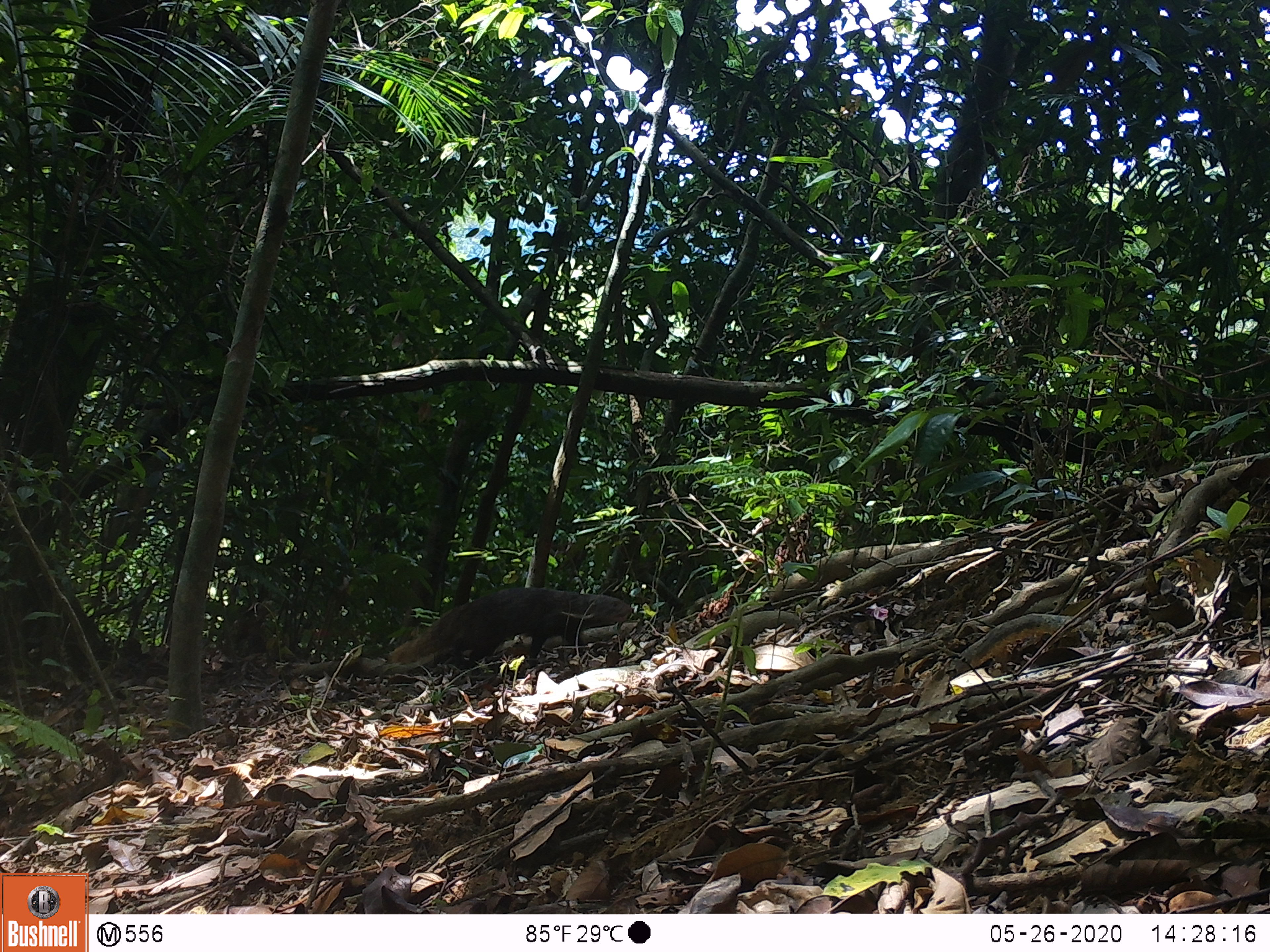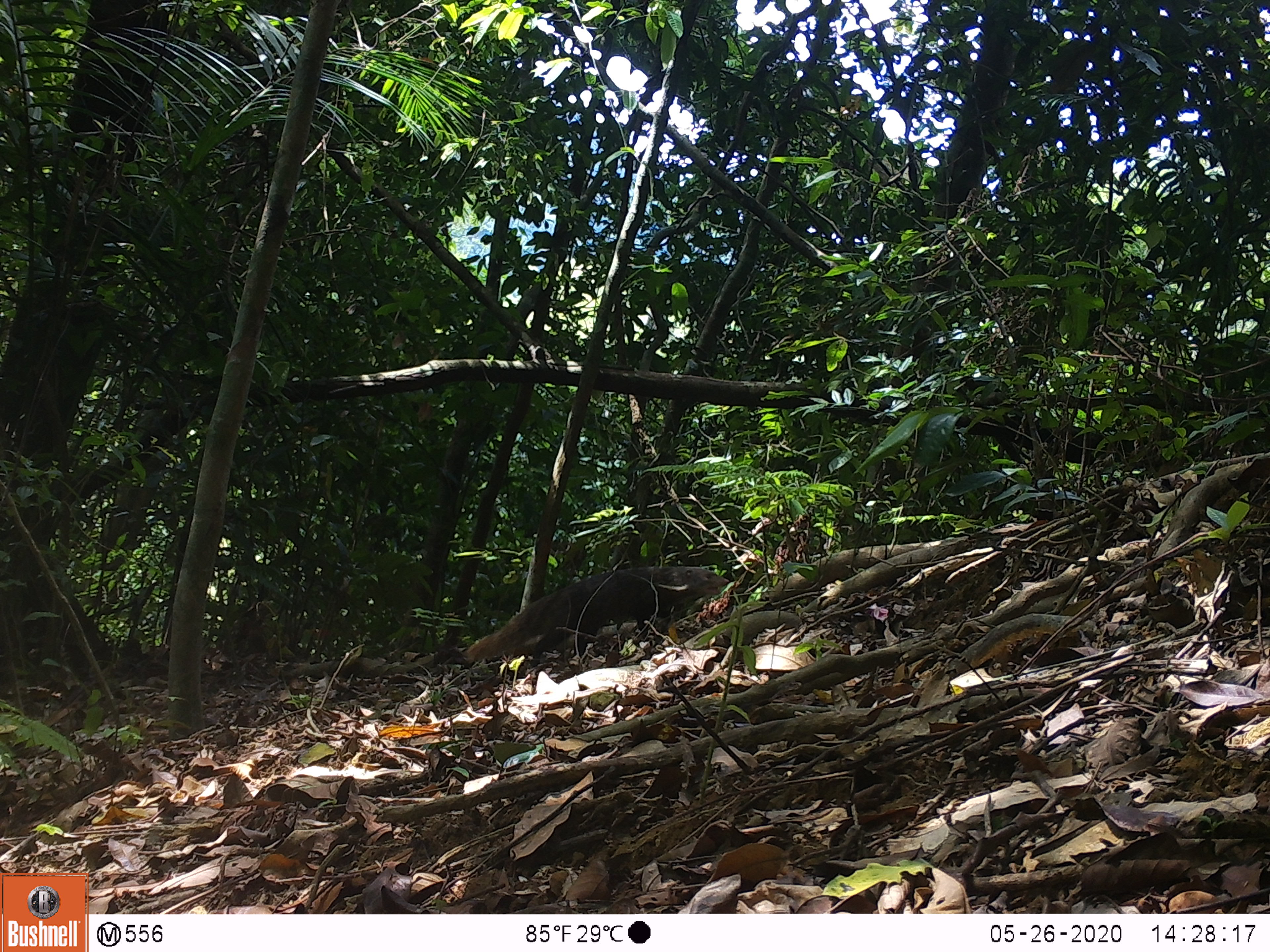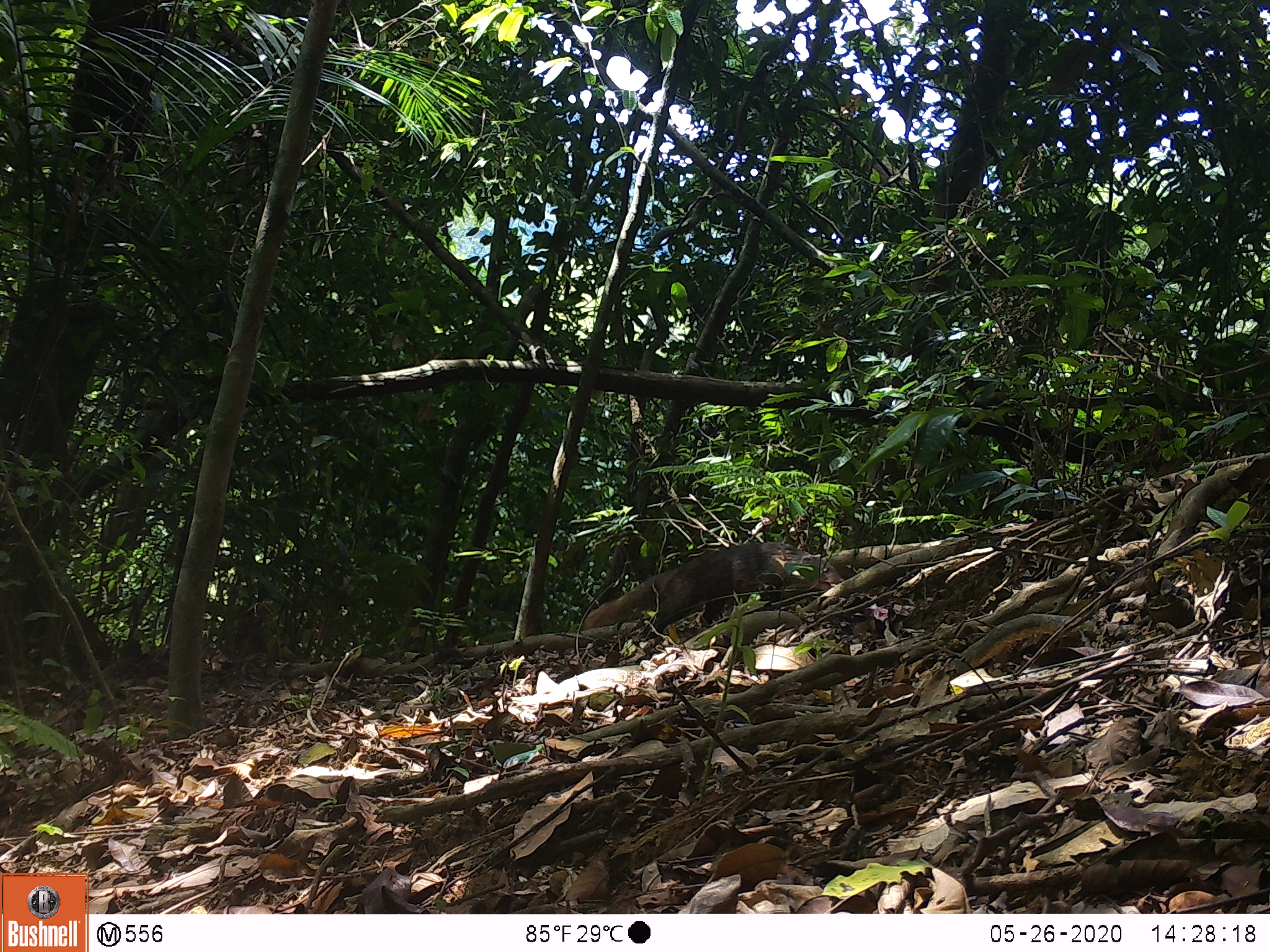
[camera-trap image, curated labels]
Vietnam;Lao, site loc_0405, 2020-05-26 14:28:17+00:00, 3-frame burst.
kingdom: Animalia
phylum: Chordata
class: Mammalia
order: Carnivora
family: Herpestidae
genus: Urva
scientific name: Urva urva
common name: crab-eating mongoose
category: crab eating mongoose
Crab eating mongoose (crab-eating mongoose) (Urva urva). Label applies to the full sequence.